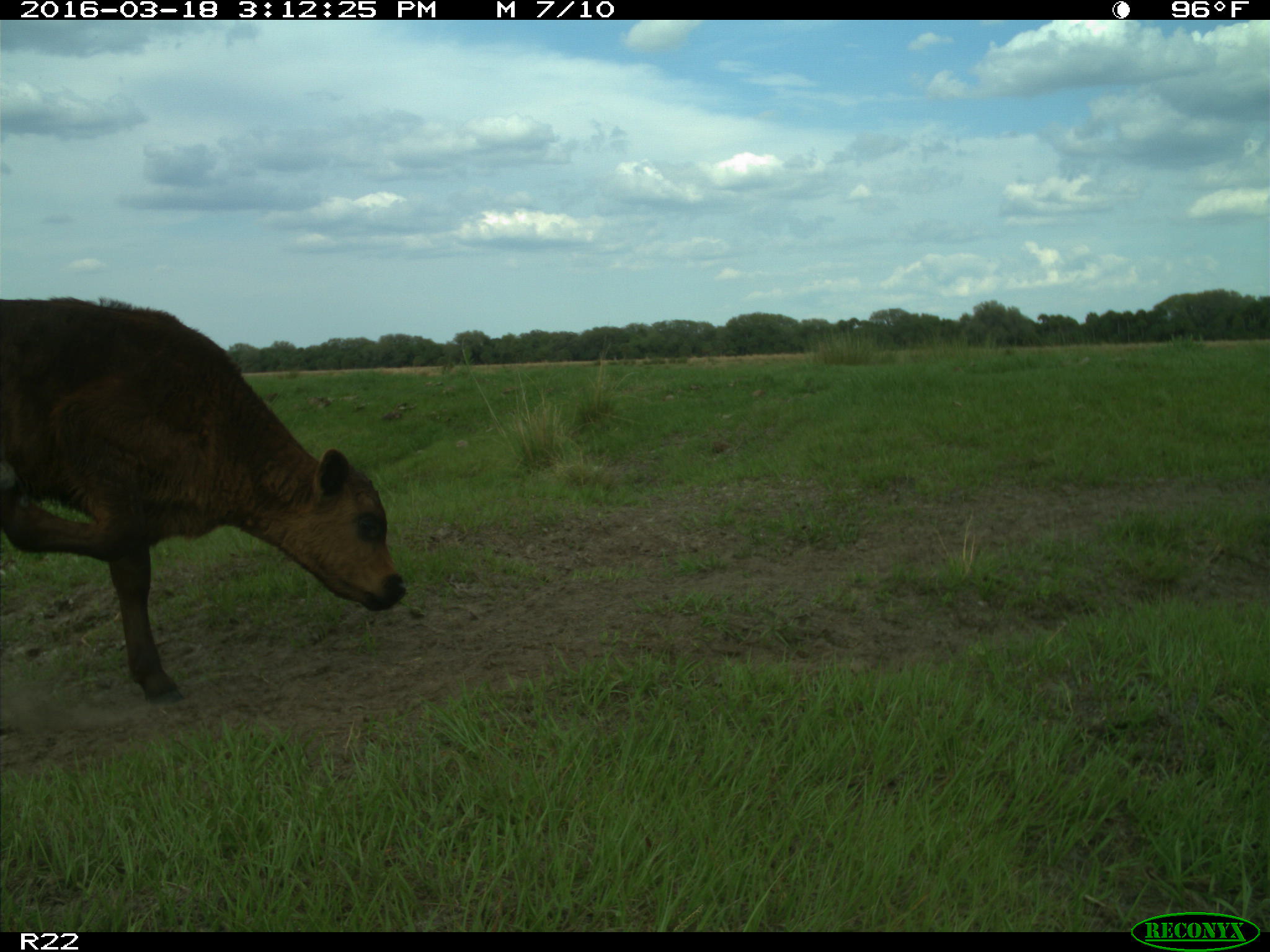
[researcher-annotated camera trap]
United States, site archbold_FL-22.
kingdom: Animalia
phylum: Chordata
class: Mammalia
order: Artiodactyla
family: Bovidae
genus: Bos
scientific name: Bos taurus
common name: domestic cow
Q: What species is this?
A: Bos taurus (domestic cow).